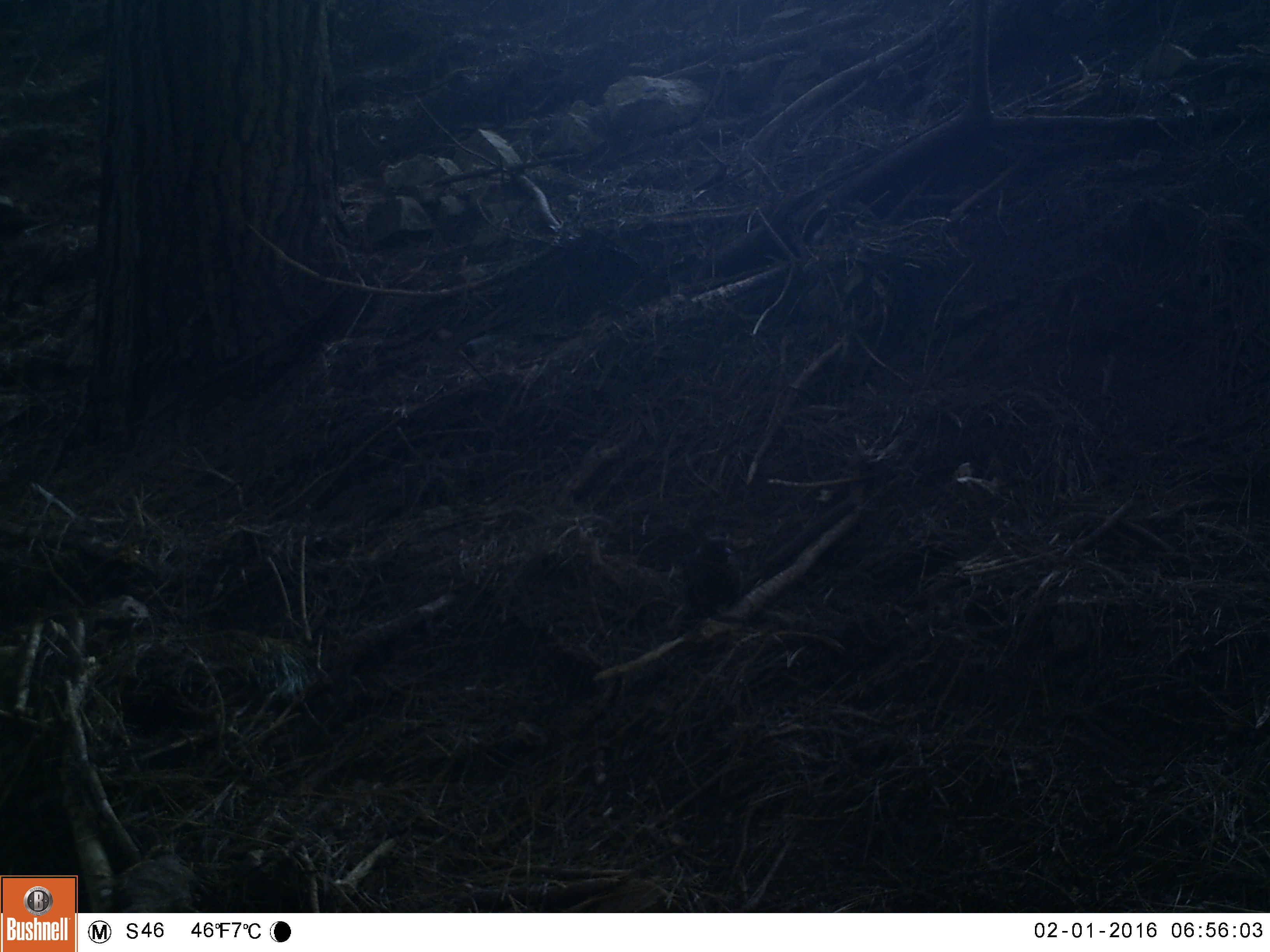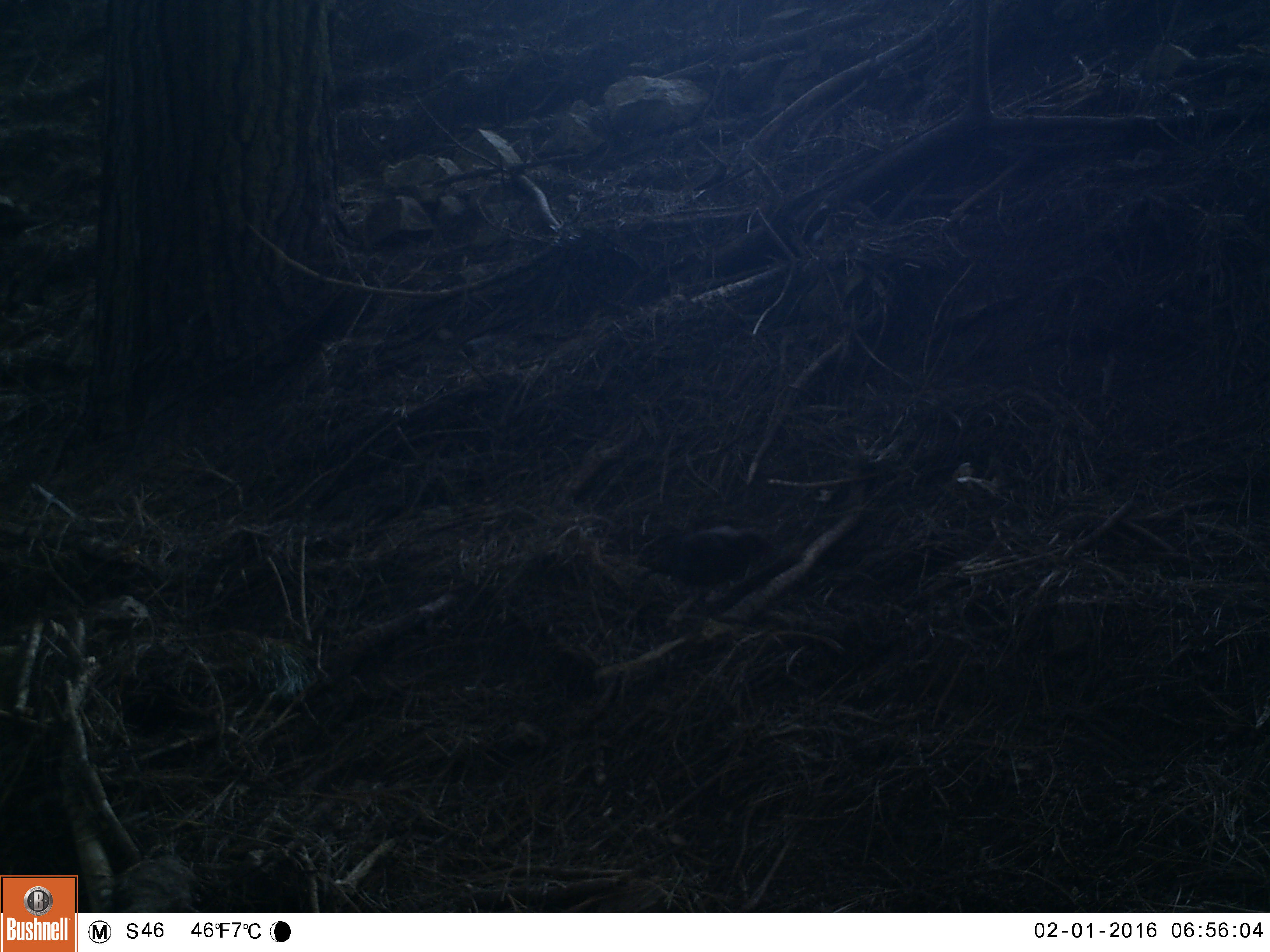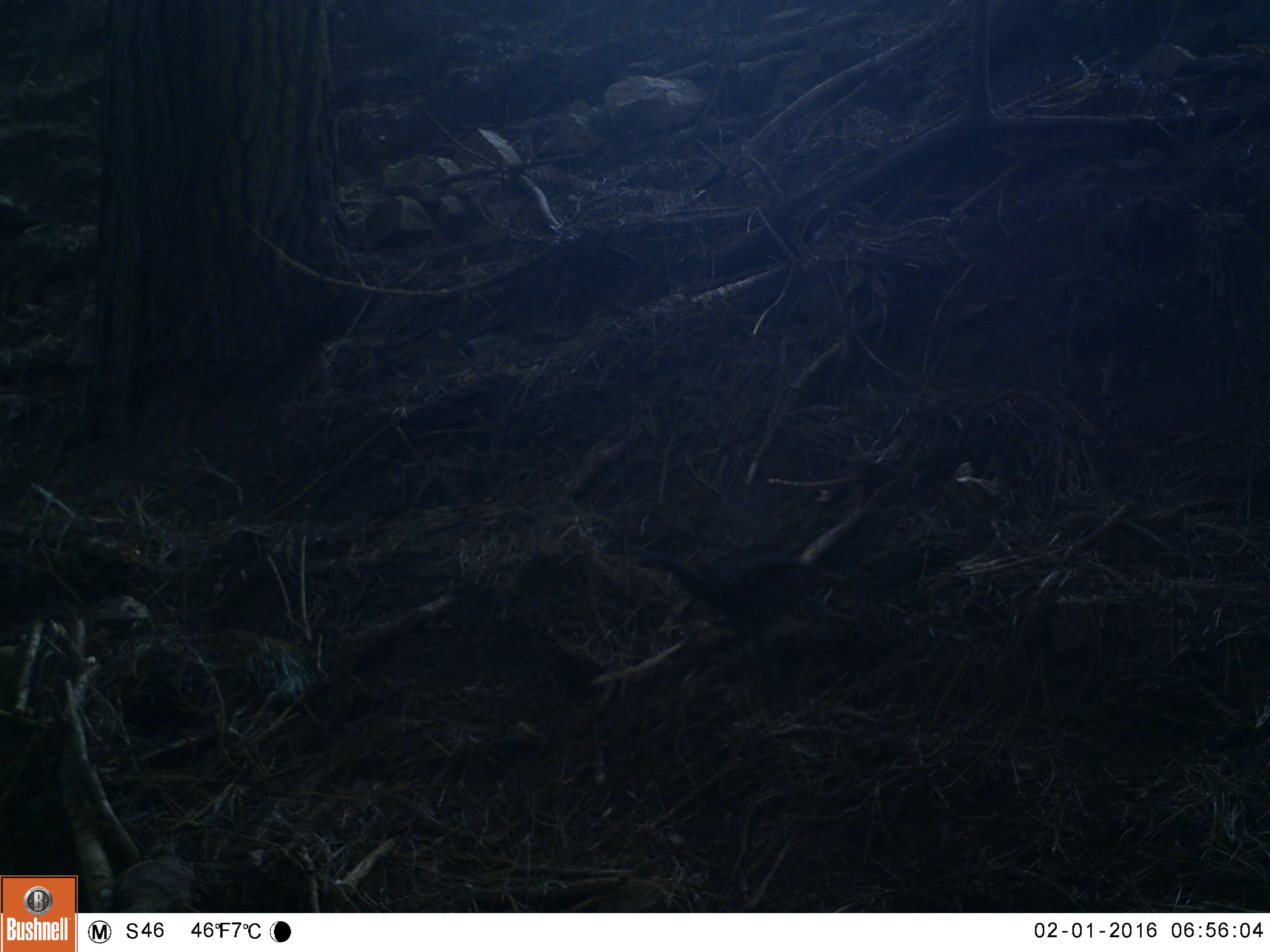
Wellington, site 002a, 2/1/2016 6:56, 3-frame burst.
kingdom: Animalia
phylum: Chordata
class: Aves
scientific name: Aves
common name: bird